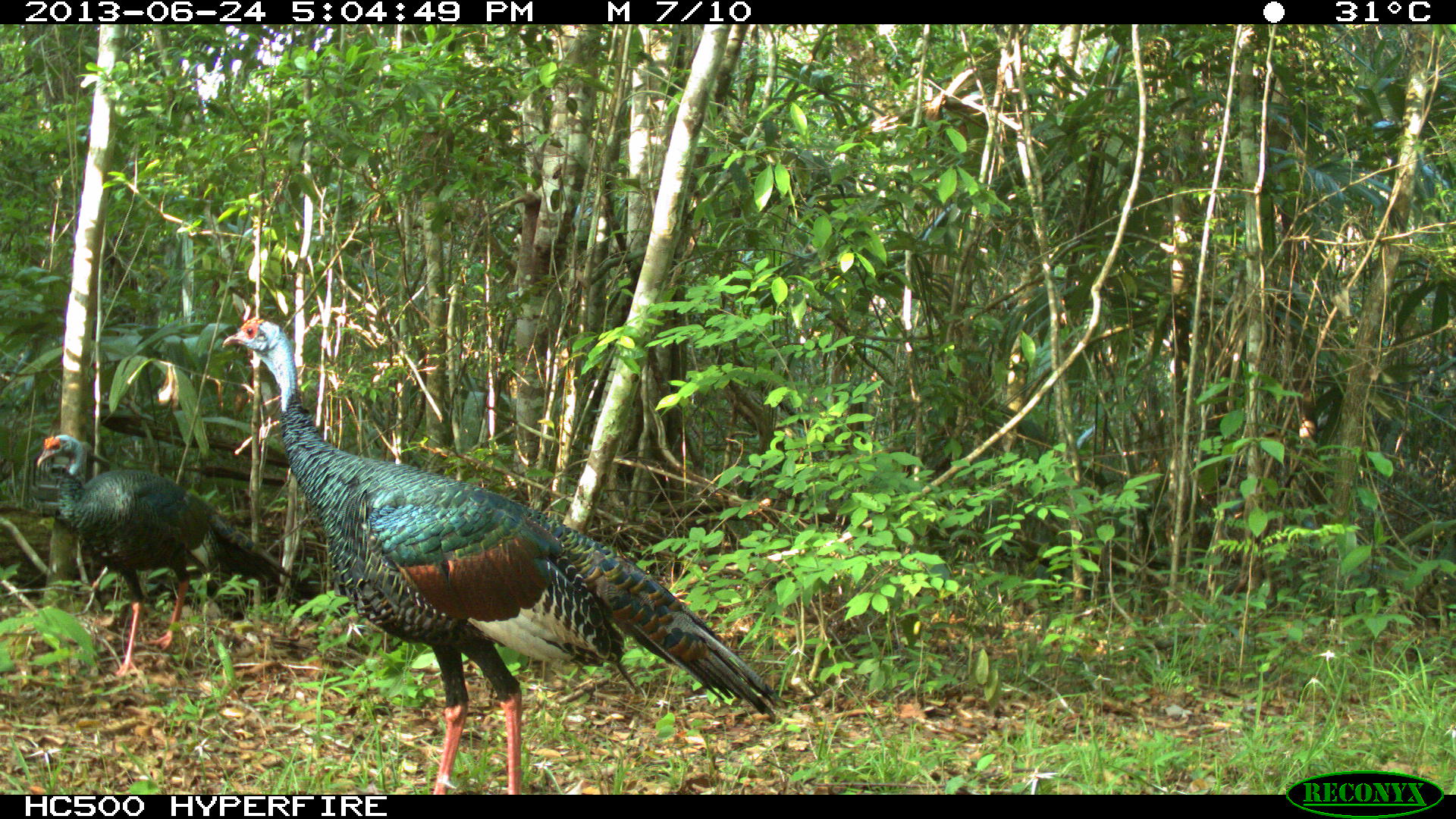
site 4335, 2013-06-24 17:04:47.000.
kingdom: Animalia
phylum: Chordata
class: Aves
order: Galliformes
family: Phasianidae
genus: Meleagris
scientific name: Meleagris ocellata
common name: ocellated turkey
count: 2